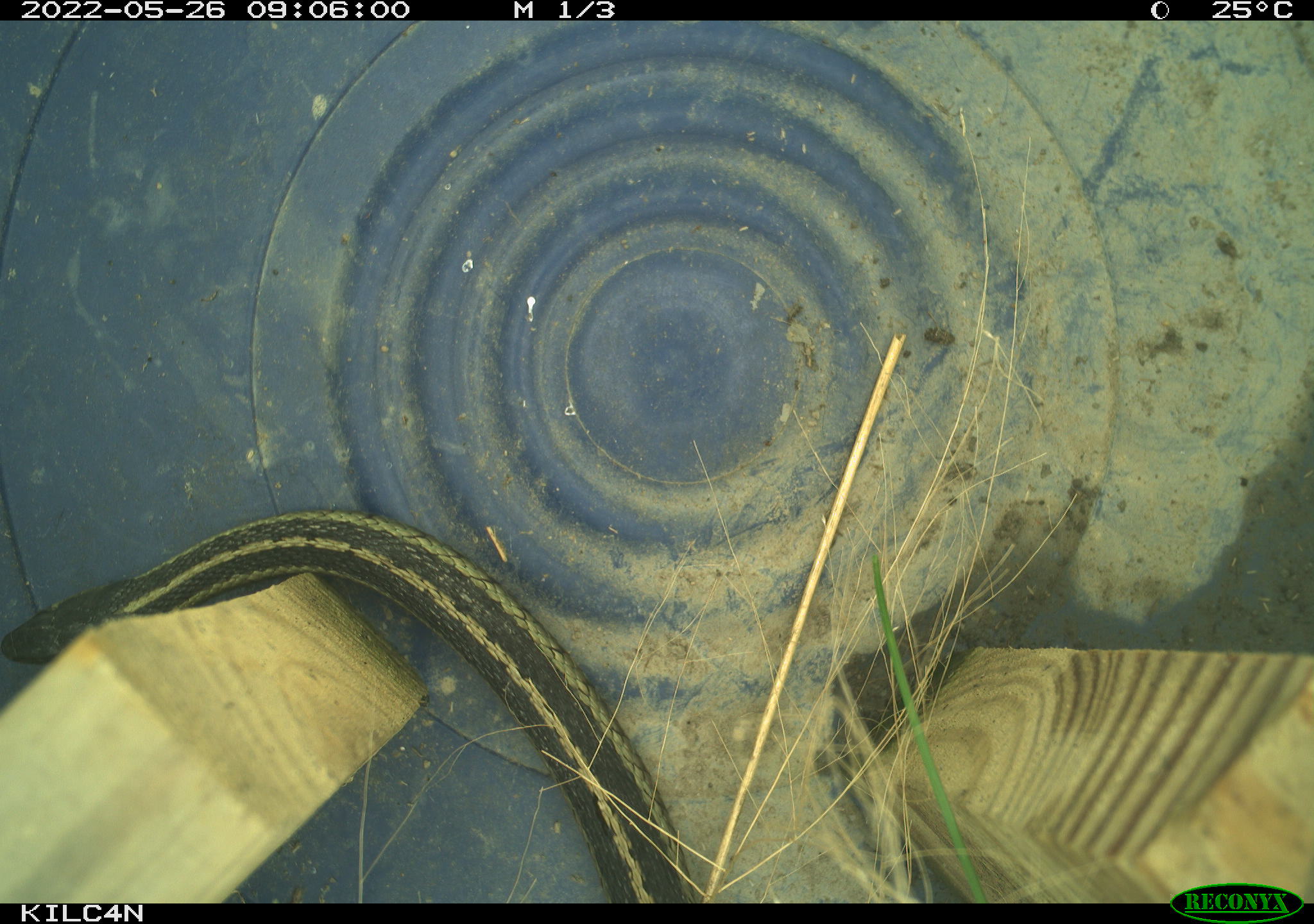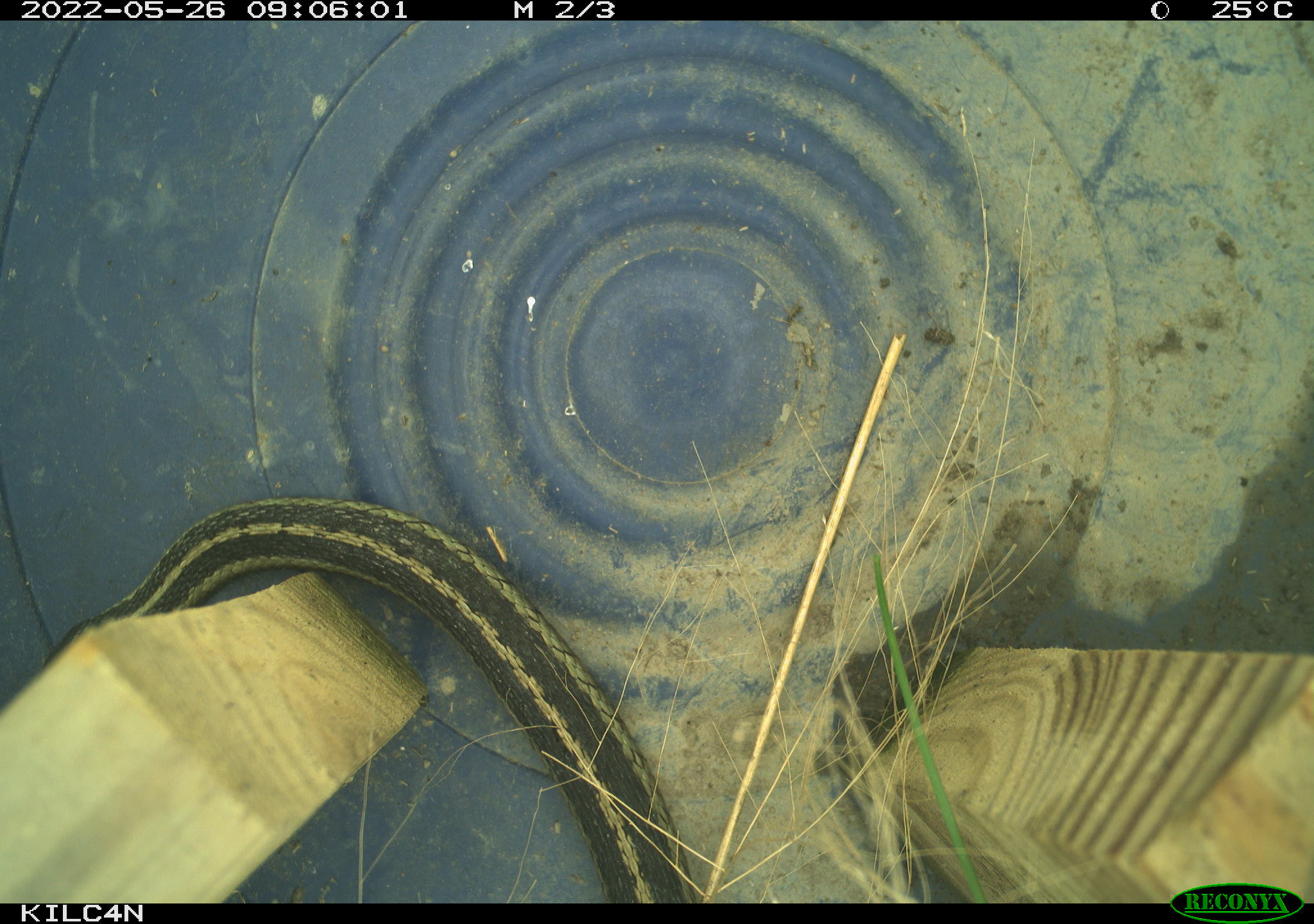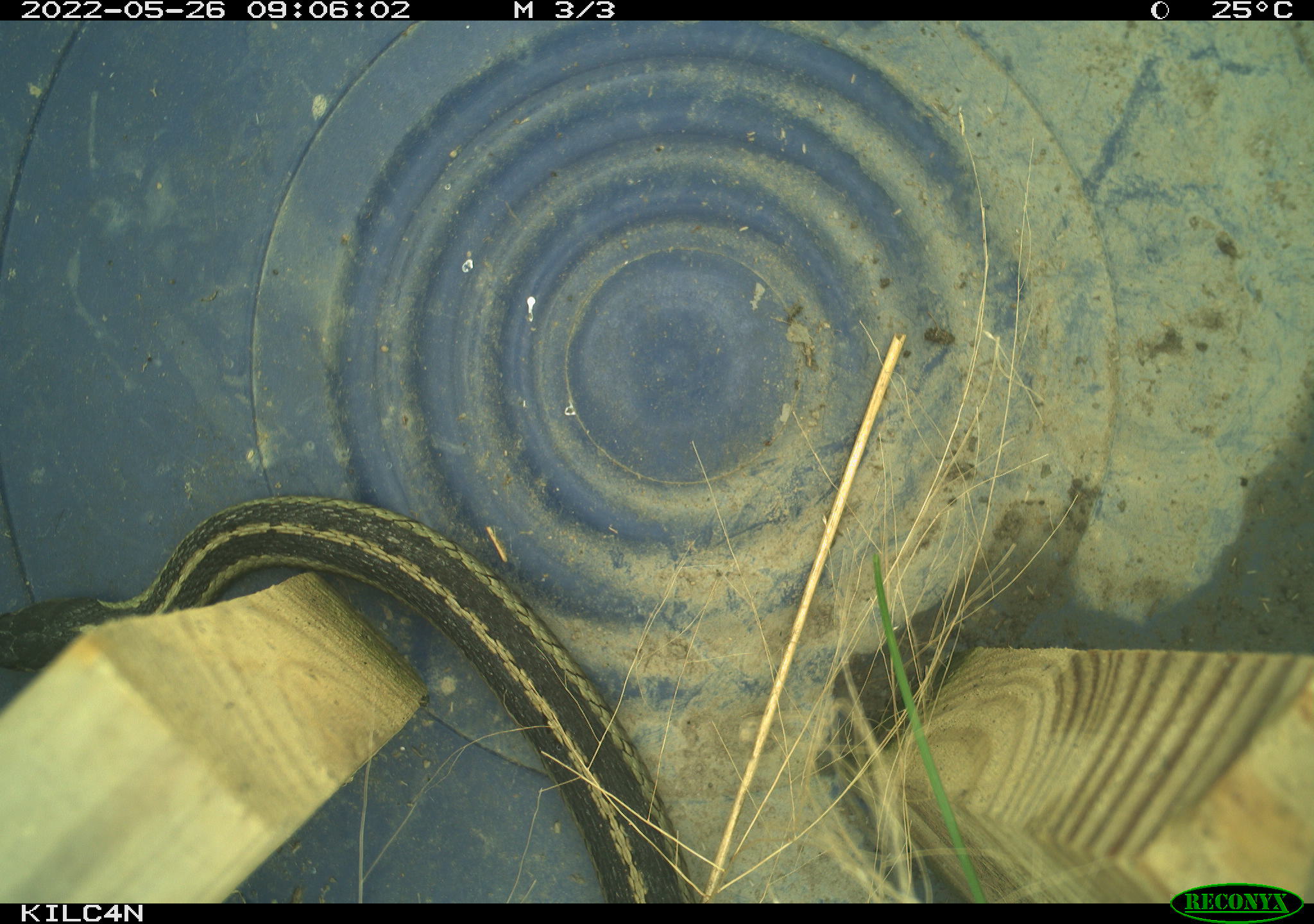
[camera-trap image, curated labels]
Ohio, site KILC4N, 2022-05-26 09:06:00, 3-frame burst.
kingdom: Animalia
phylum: Chordata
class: Reptilia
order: Squamata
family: Colubridae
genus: Thamnophis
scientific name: Thamnophis sirtalis sirtalis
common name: eastern gartersnake